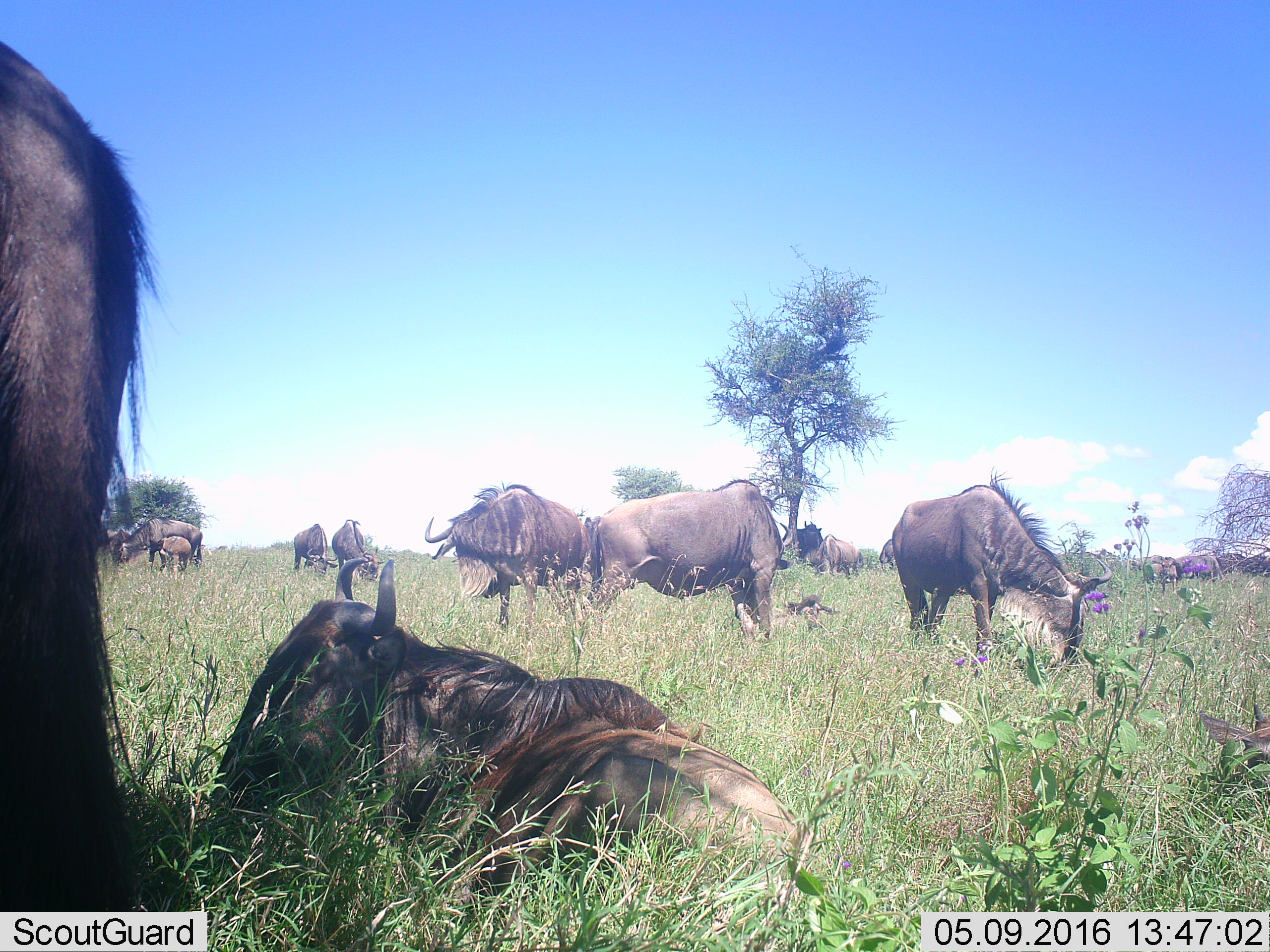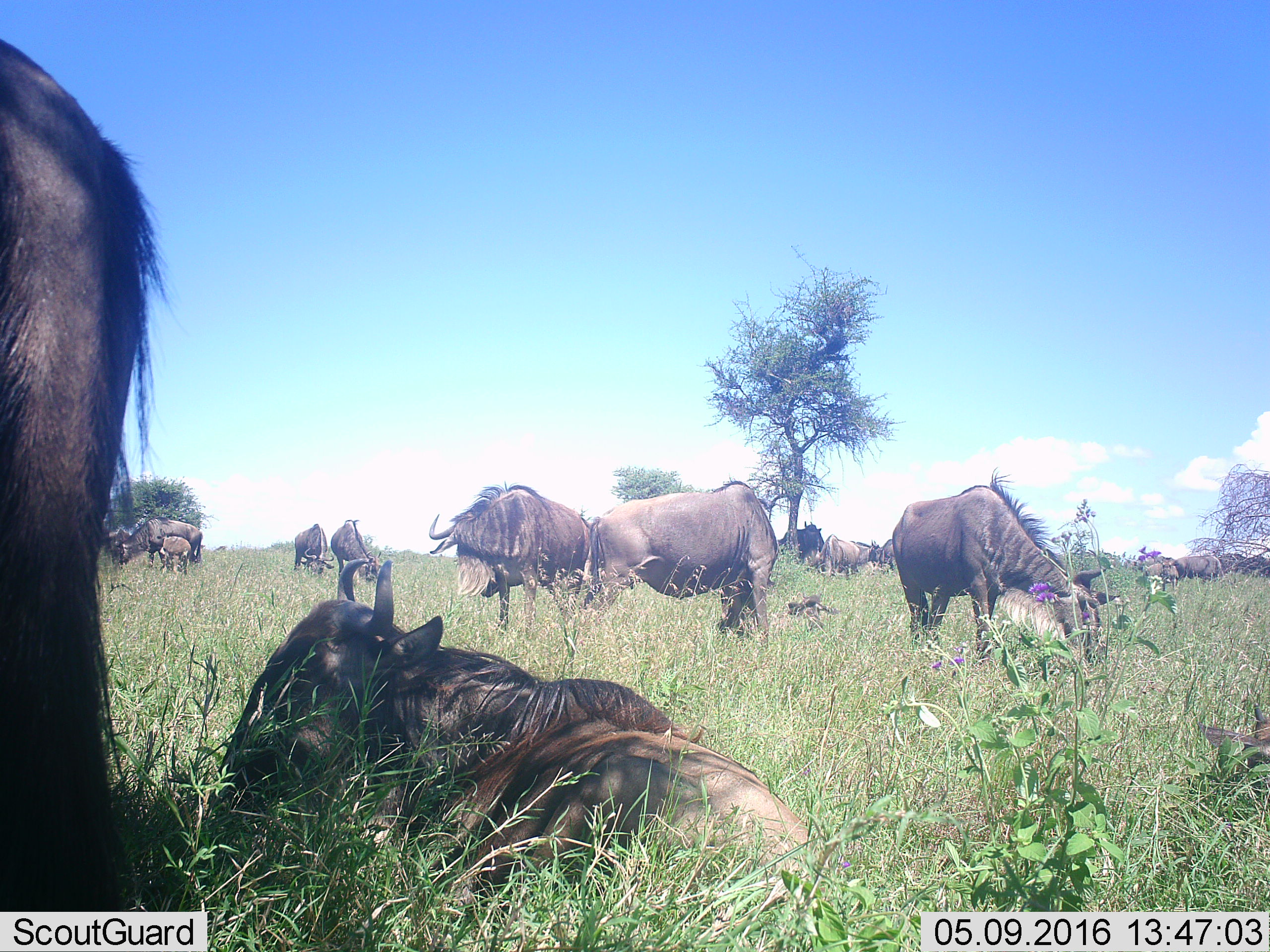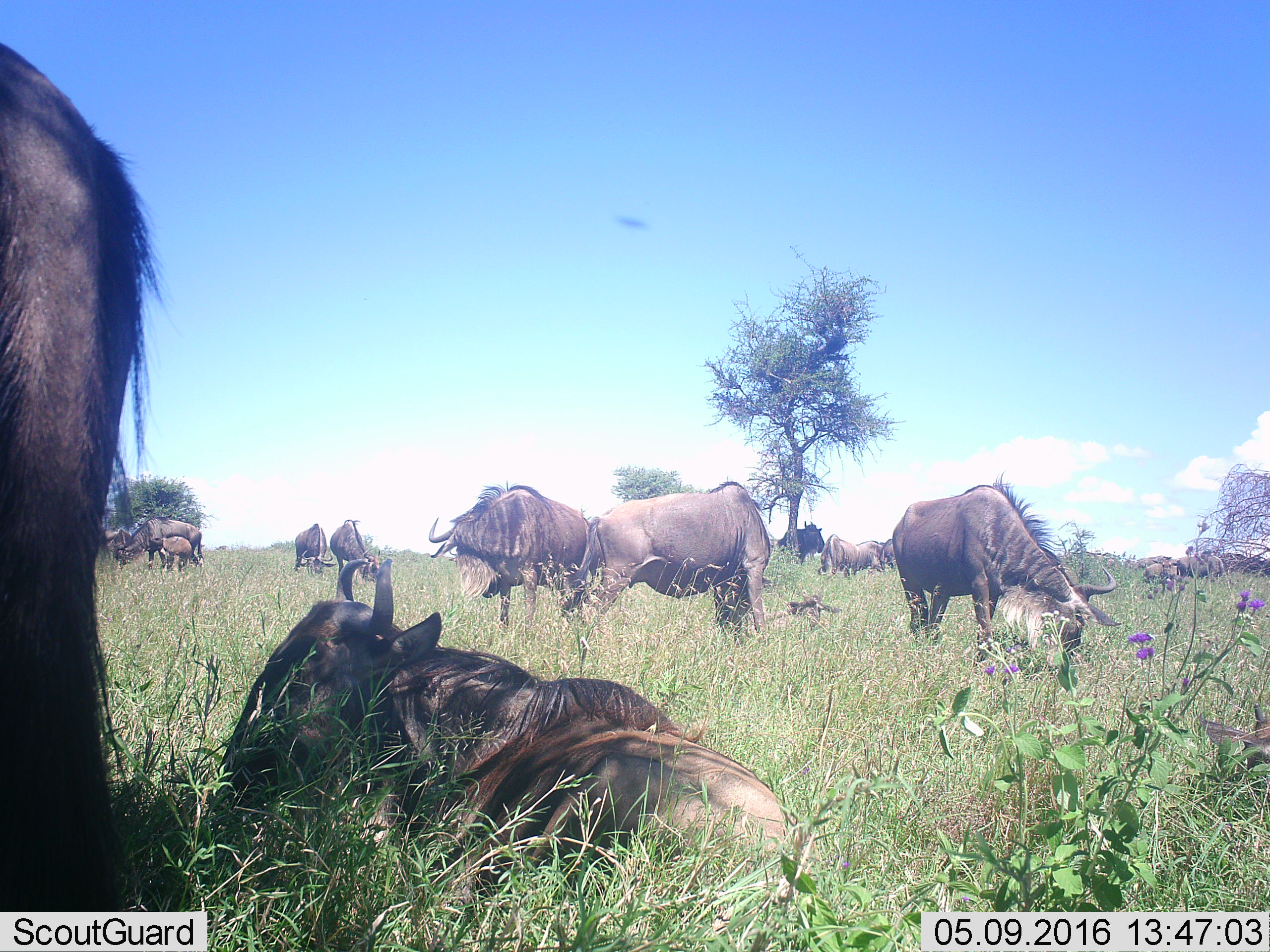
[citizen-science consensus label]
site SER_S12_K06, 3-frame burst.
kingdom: Animalia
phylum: Chordata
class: Mammalia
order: Artiodactyla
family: Bovidae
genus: Connochaetes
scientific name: Connochaetes taurinus taurinus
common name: blue wildebeest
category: wildebeestblue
Wildebeestblue (blue wildebeest) (Connochaetes taurinus taurinus), count 11-50. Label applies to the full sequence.